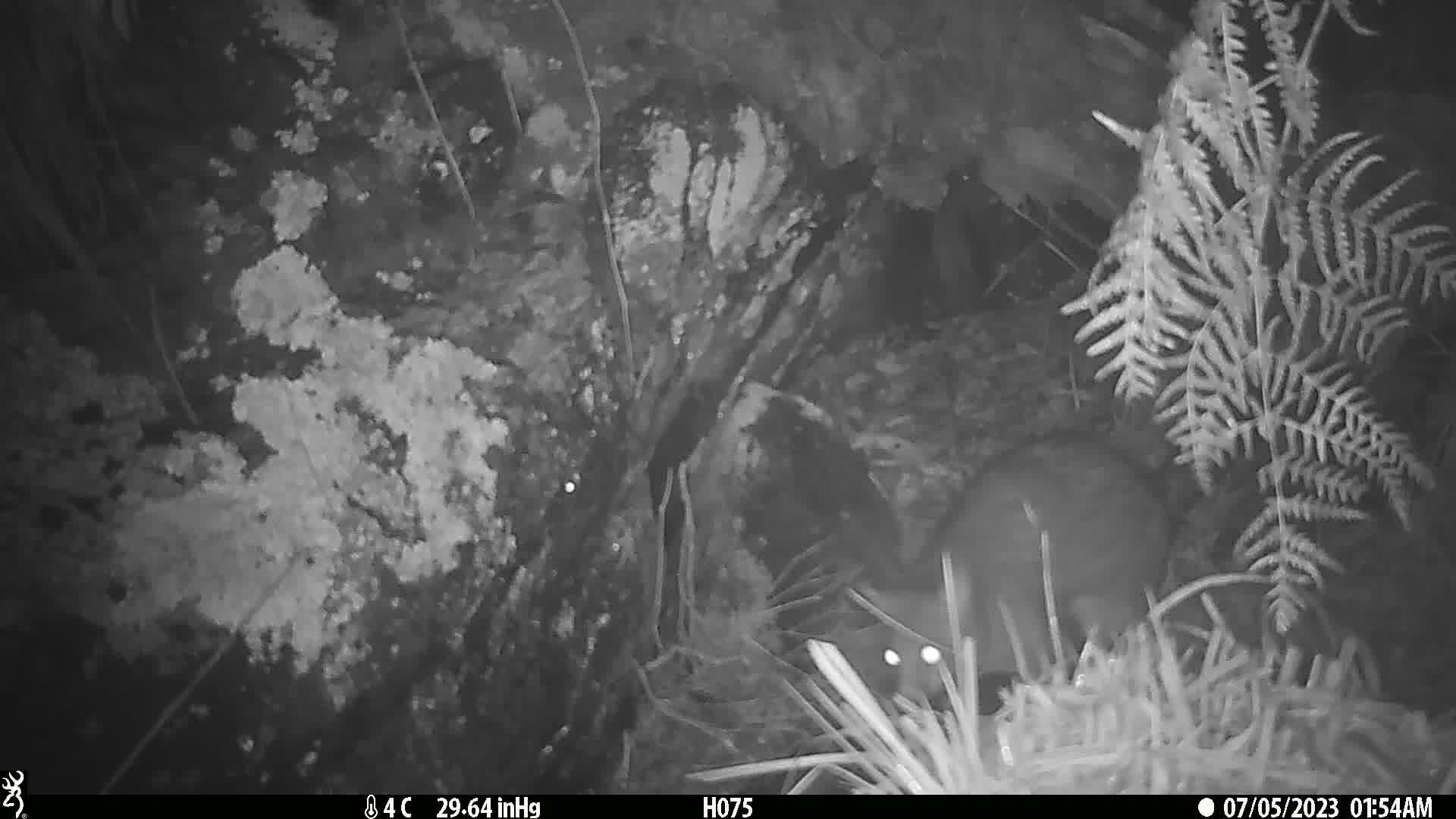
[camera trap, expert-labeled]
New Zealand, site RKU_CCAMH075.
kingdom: Animalia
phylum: Chordata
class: Mammalia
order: Diprotodontia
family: Phalangeridae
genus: Trichosurus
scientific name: Trichosurus vulpecula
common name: common brushtail possum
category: possum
Possum (common brushtail possum) (Trichosurus vulpecula).